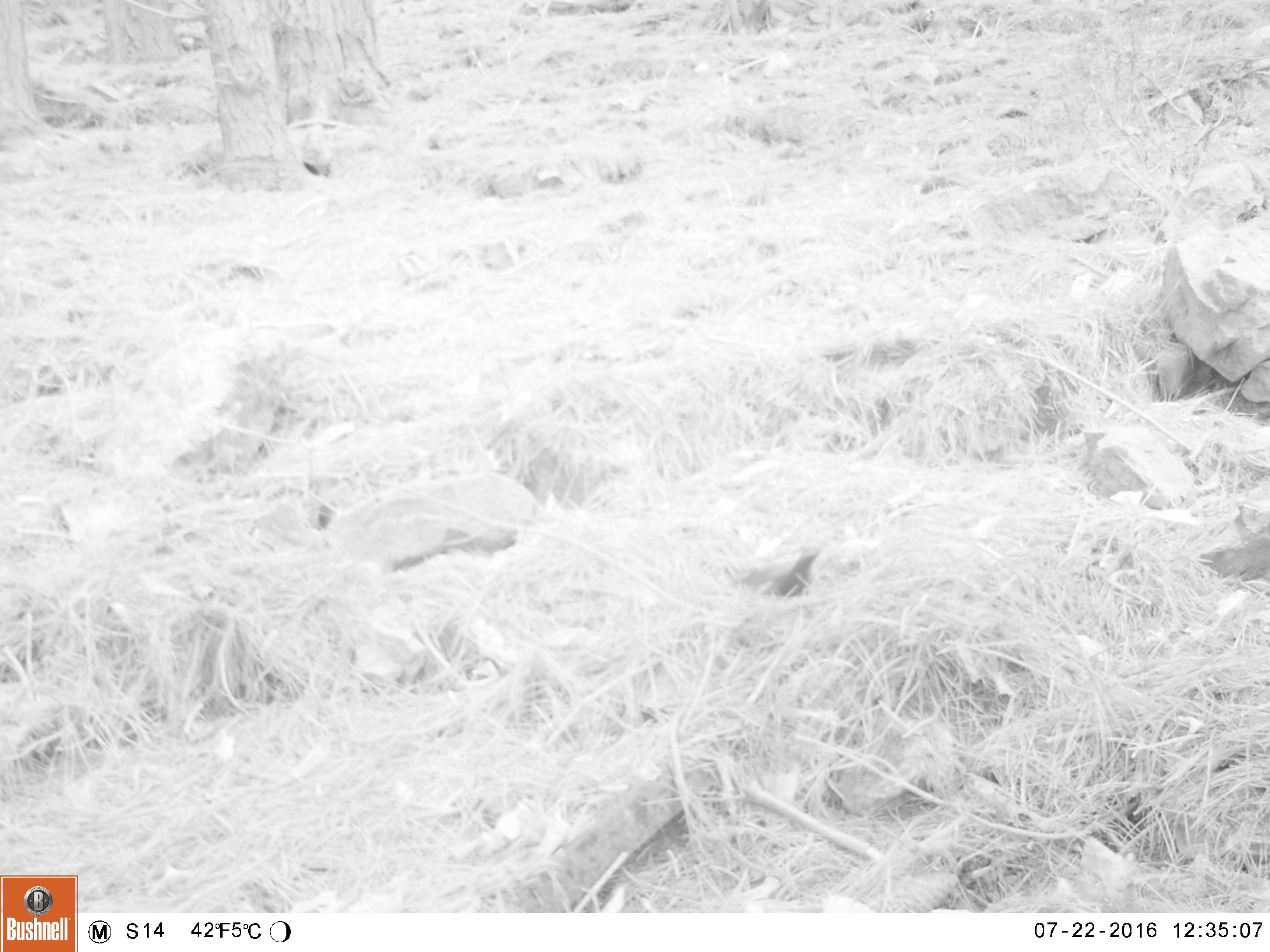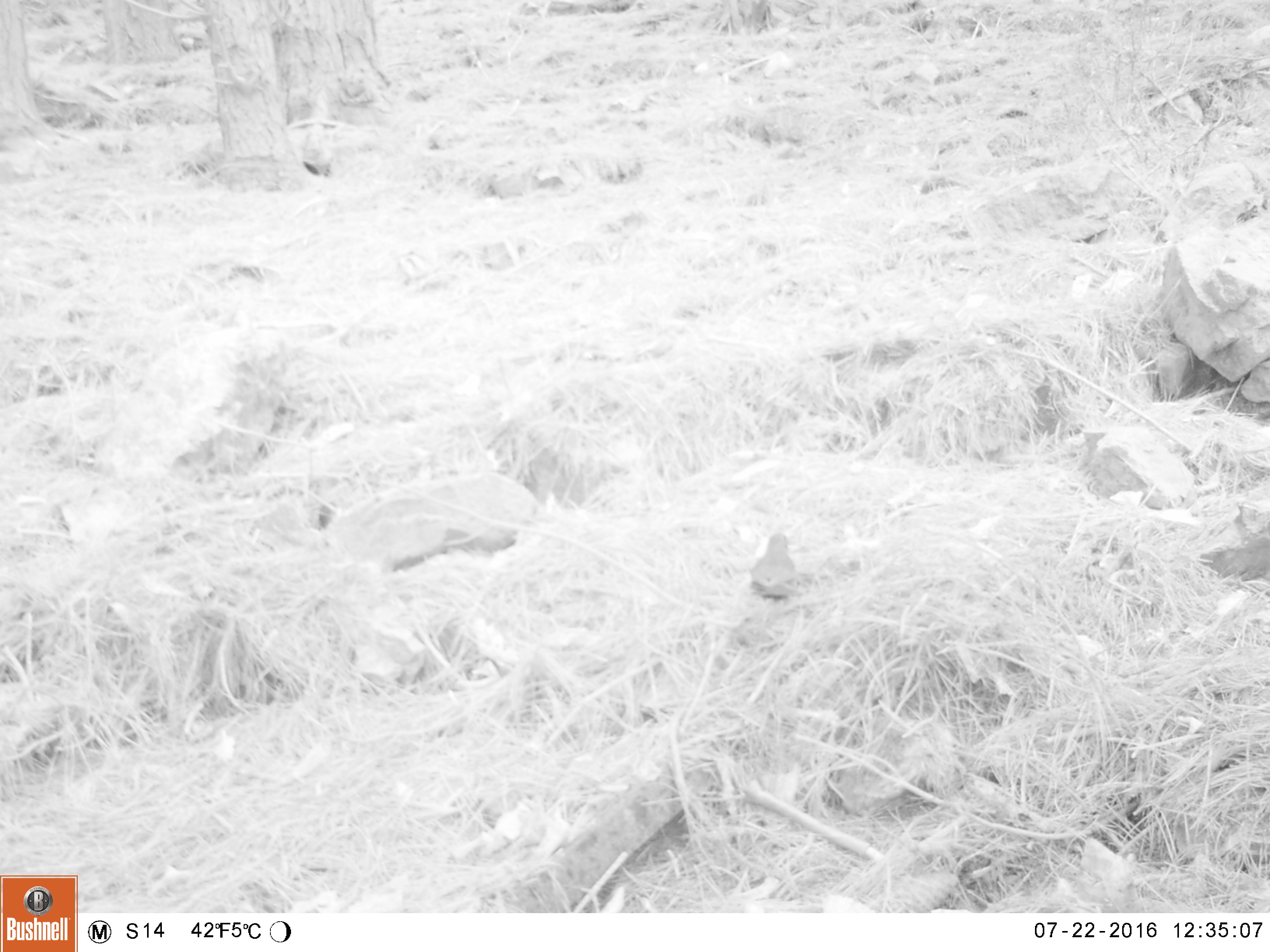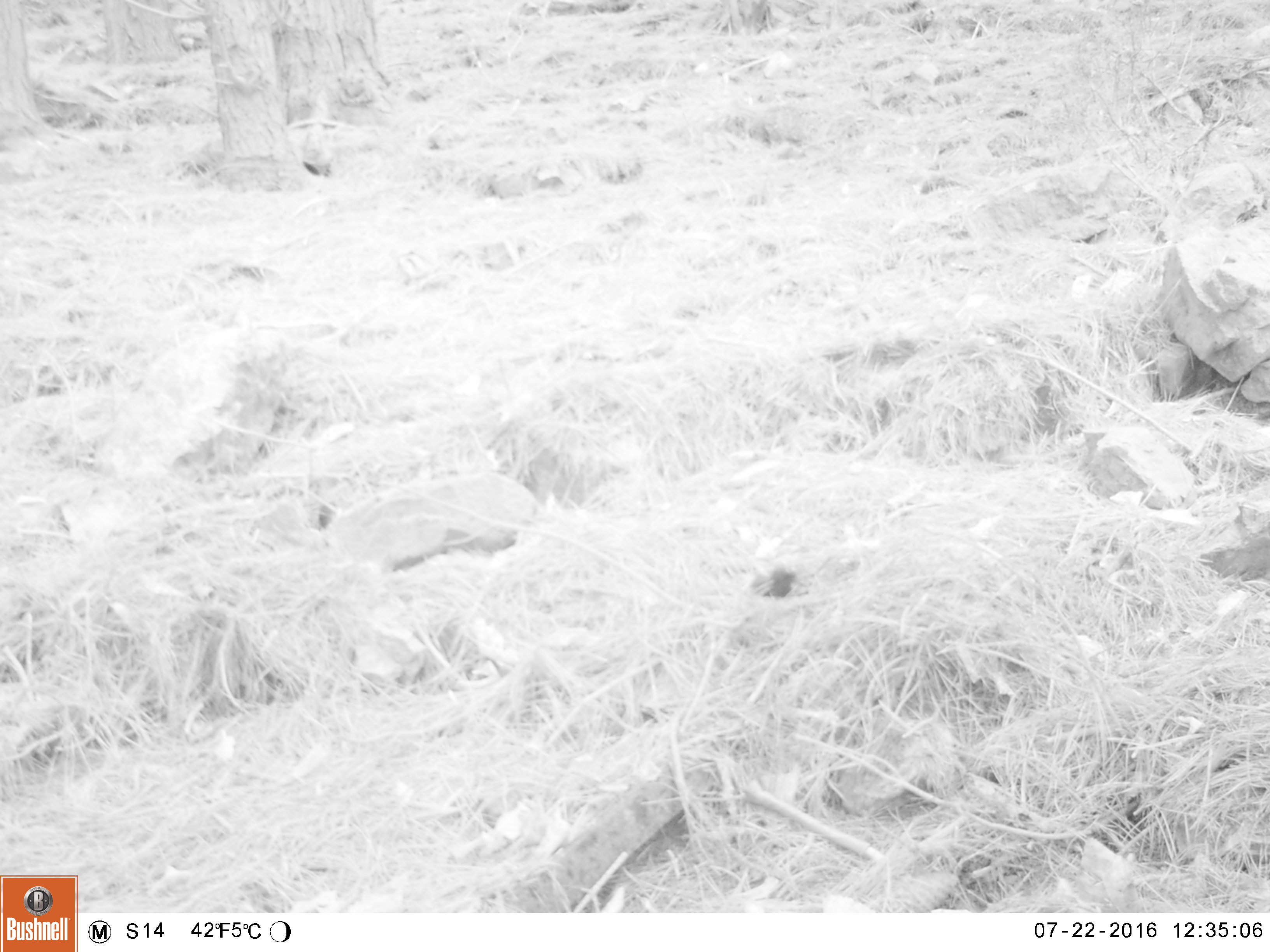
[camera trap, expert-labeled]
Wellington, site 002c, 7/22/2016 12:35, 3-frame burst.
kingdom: Animalia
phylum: Chordata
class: Aves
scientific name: Aves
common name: bird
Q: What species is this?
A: Bird (Aves).